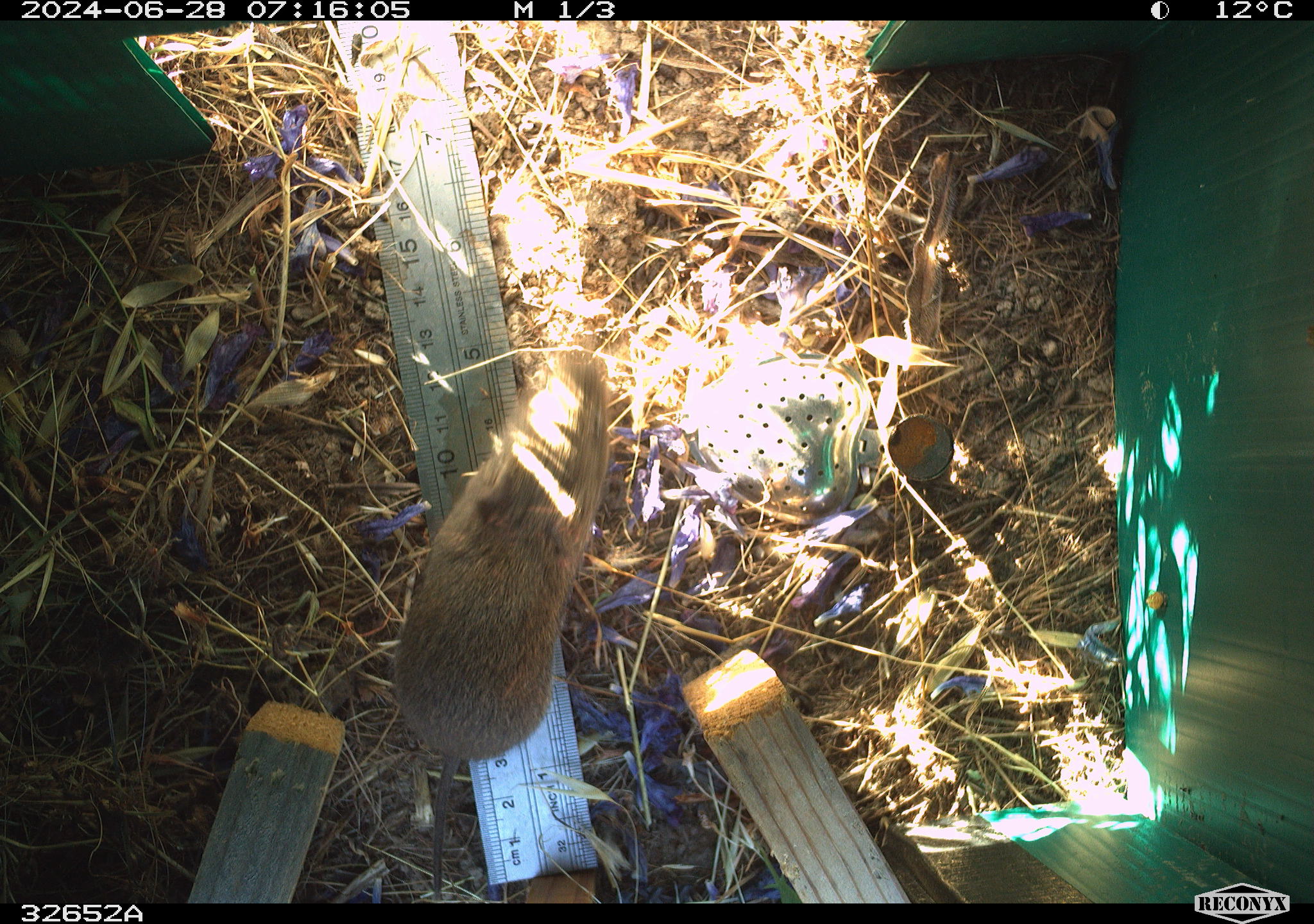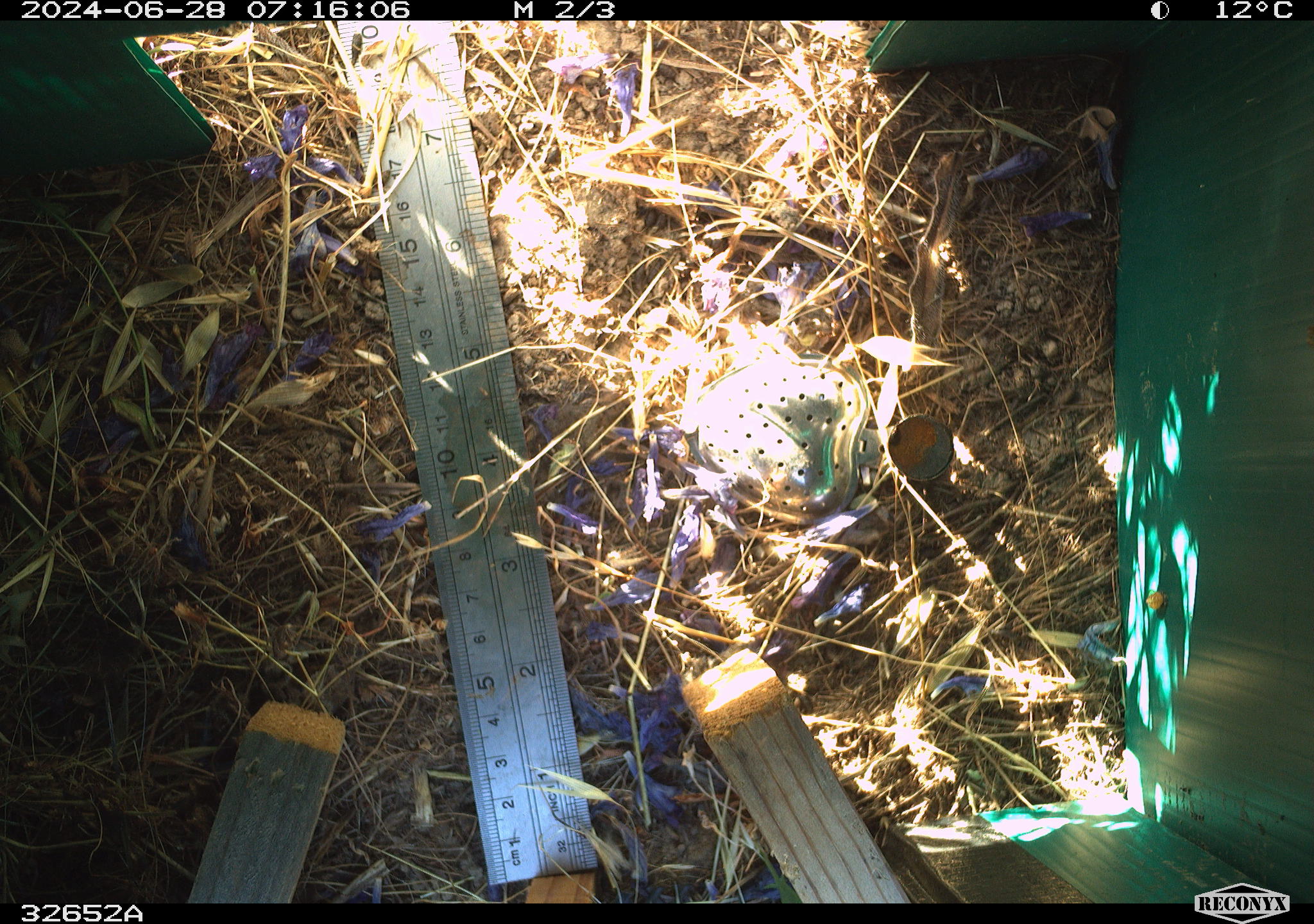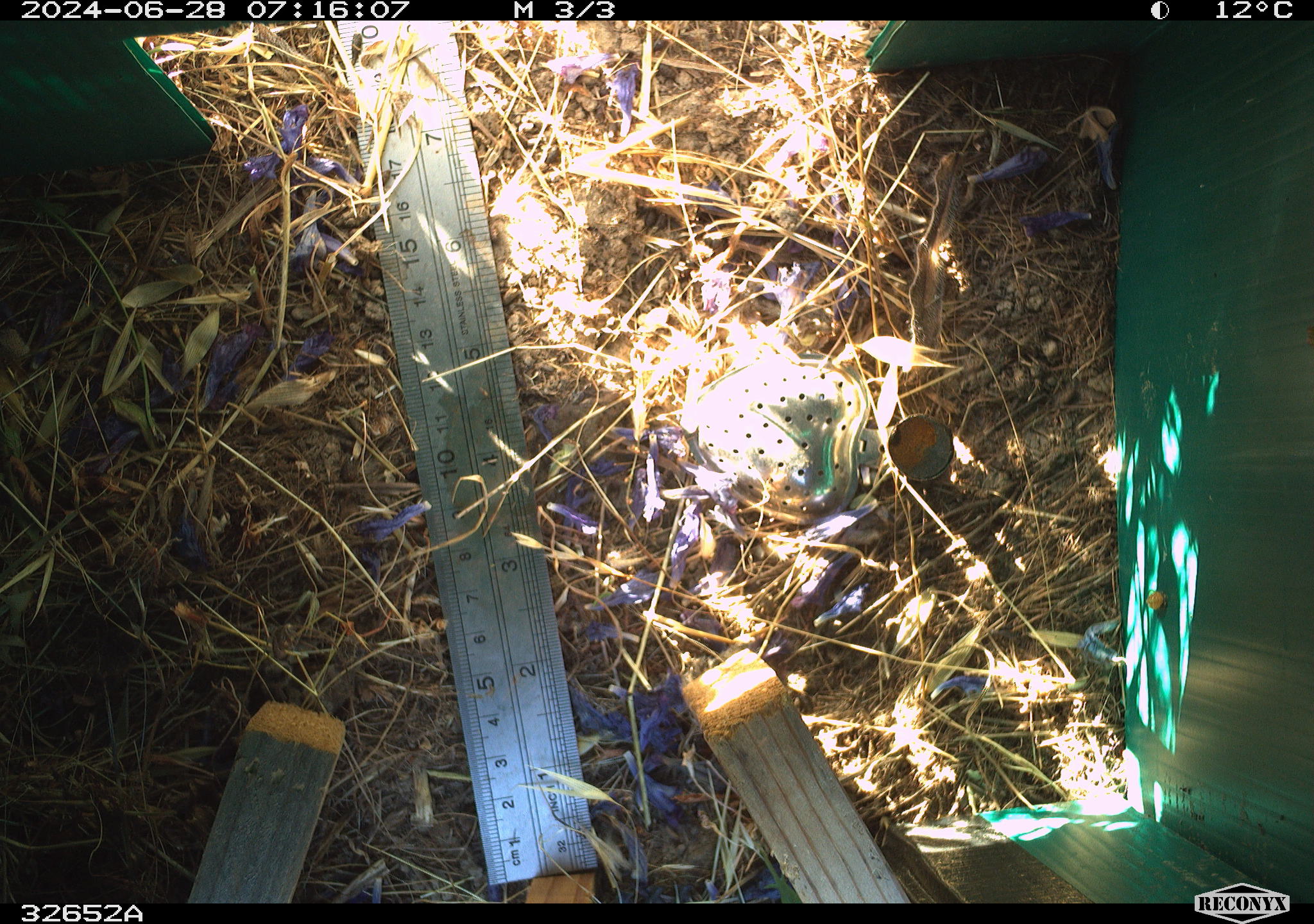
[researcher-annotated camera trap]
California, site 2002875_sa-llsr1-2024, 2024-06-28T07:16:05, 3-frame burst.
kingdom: Animalia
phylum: Chordata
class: Mammalia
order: Rodentia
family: Cricetidae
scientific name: Arvicolinae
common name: voles, lemmings, and muskrats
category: arvicolinae subfamily